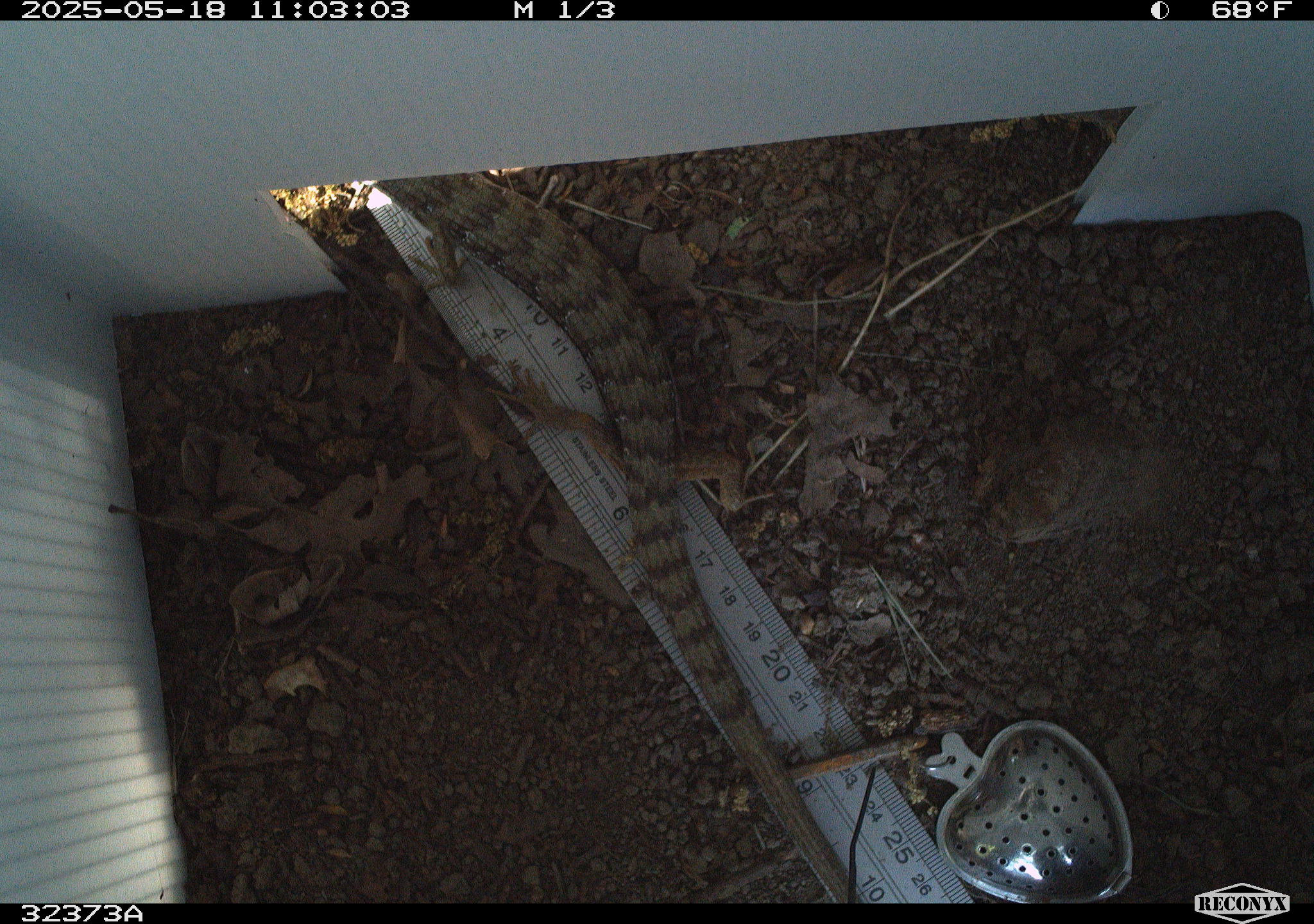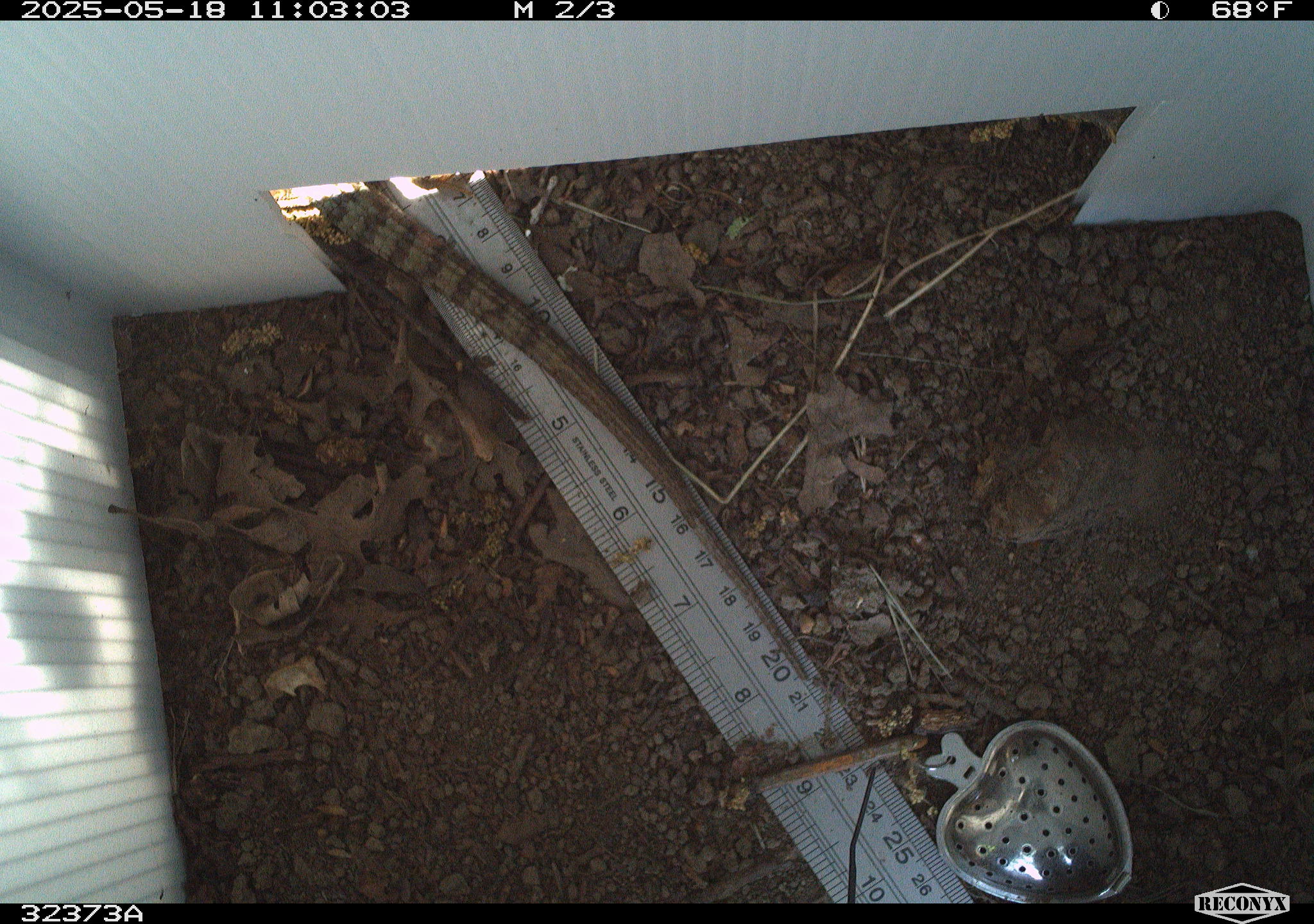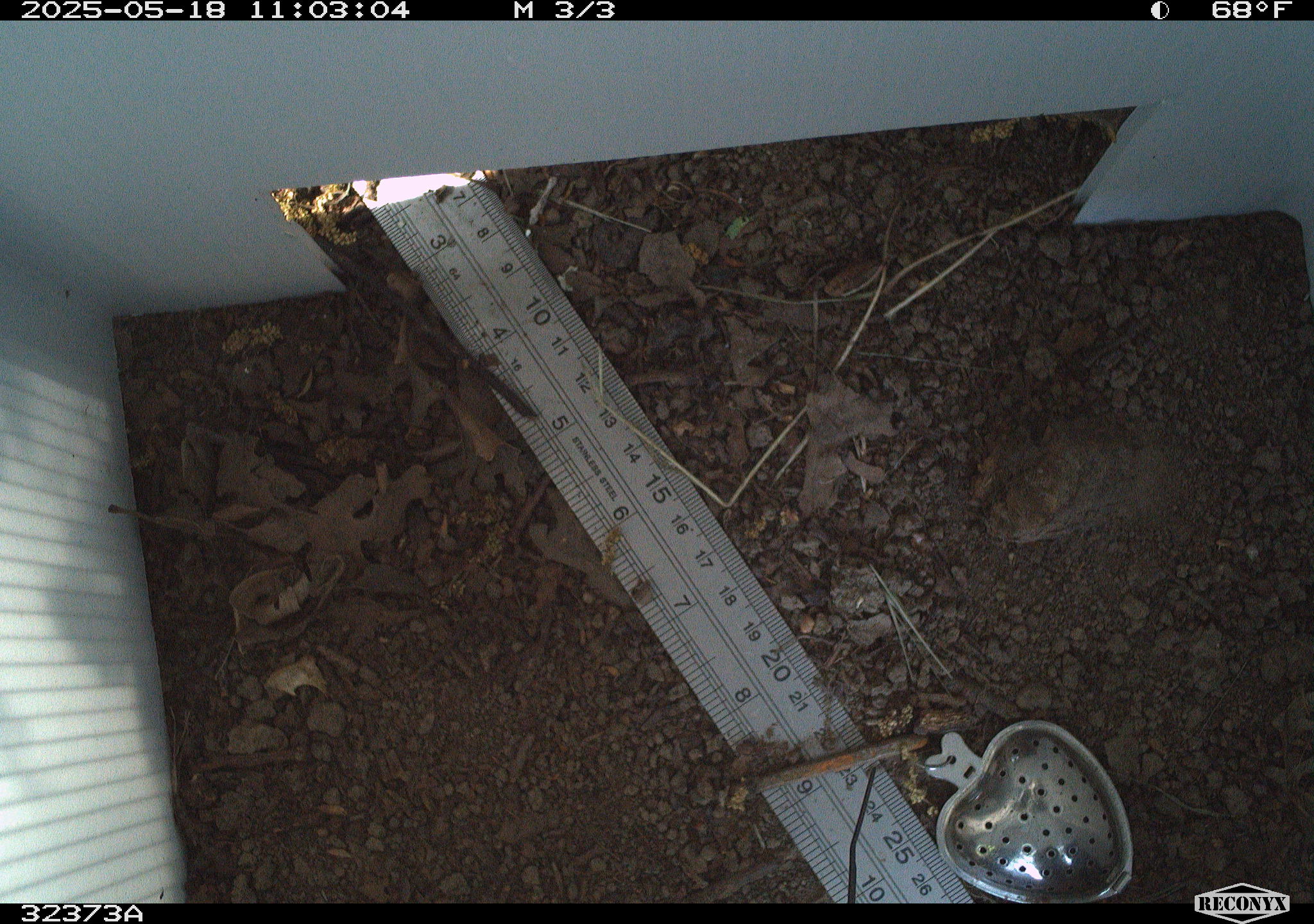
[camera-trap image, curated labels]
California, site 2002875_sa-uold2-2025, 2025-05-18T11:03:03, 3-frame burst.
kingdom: Animalia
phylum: Chordata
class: Reptilia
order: Squamata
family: Anguidae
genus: Elgaria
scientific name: Elgaria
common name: alligator lizards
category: elgaria species